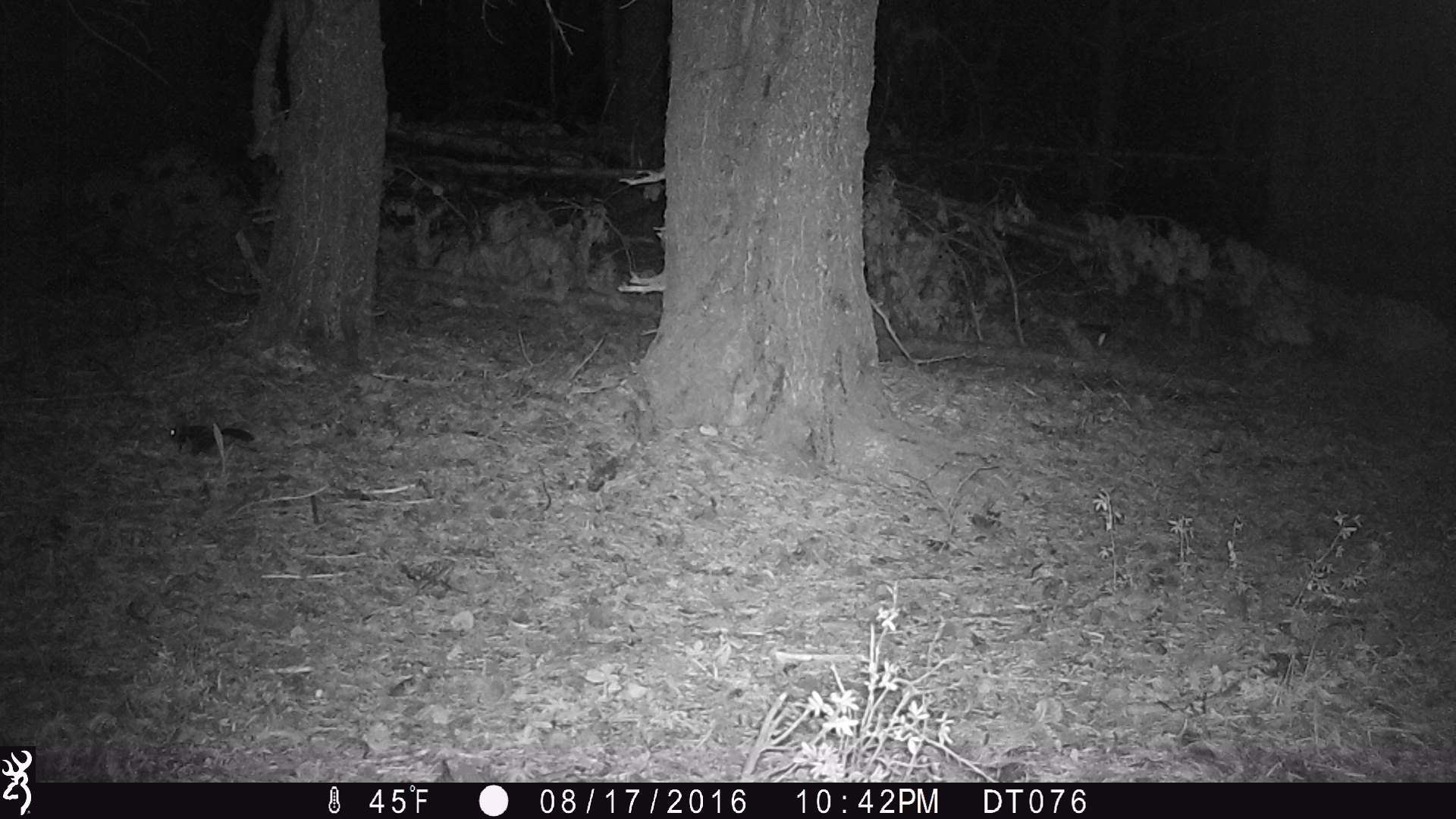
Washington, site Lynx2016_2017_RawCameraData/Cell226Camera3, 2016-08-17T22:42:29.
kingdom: Animalia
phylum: Chordata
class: Mammalia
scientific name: Mammalia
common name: small mammal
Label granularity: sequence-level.